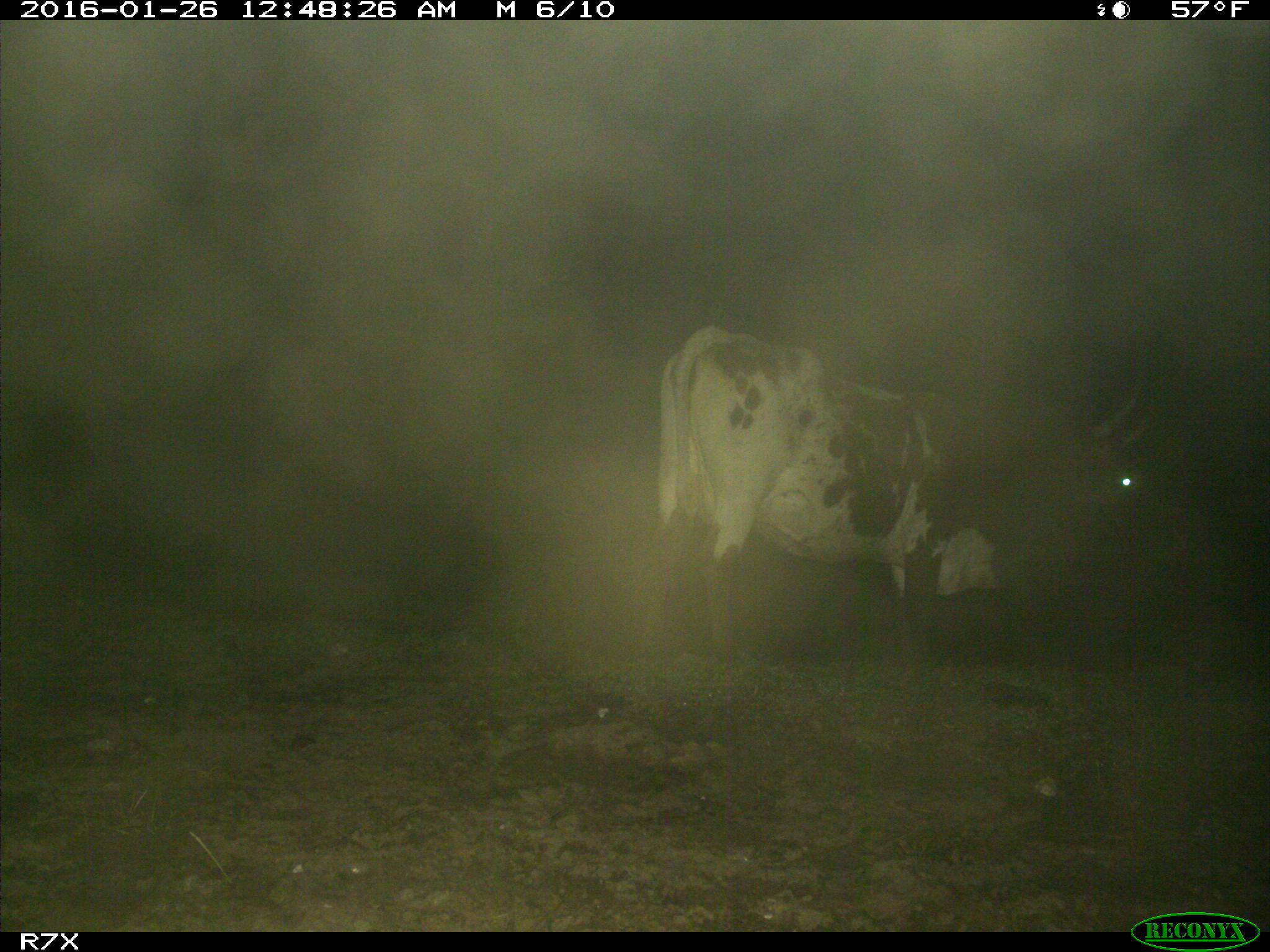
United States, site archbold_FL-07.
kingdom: Animalia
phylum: Chordata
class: Mammalia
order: Artiodactyla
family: Bovidae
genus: Bos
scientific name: Bos taurus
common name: domestic cow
Bos taurus (domestic cow).